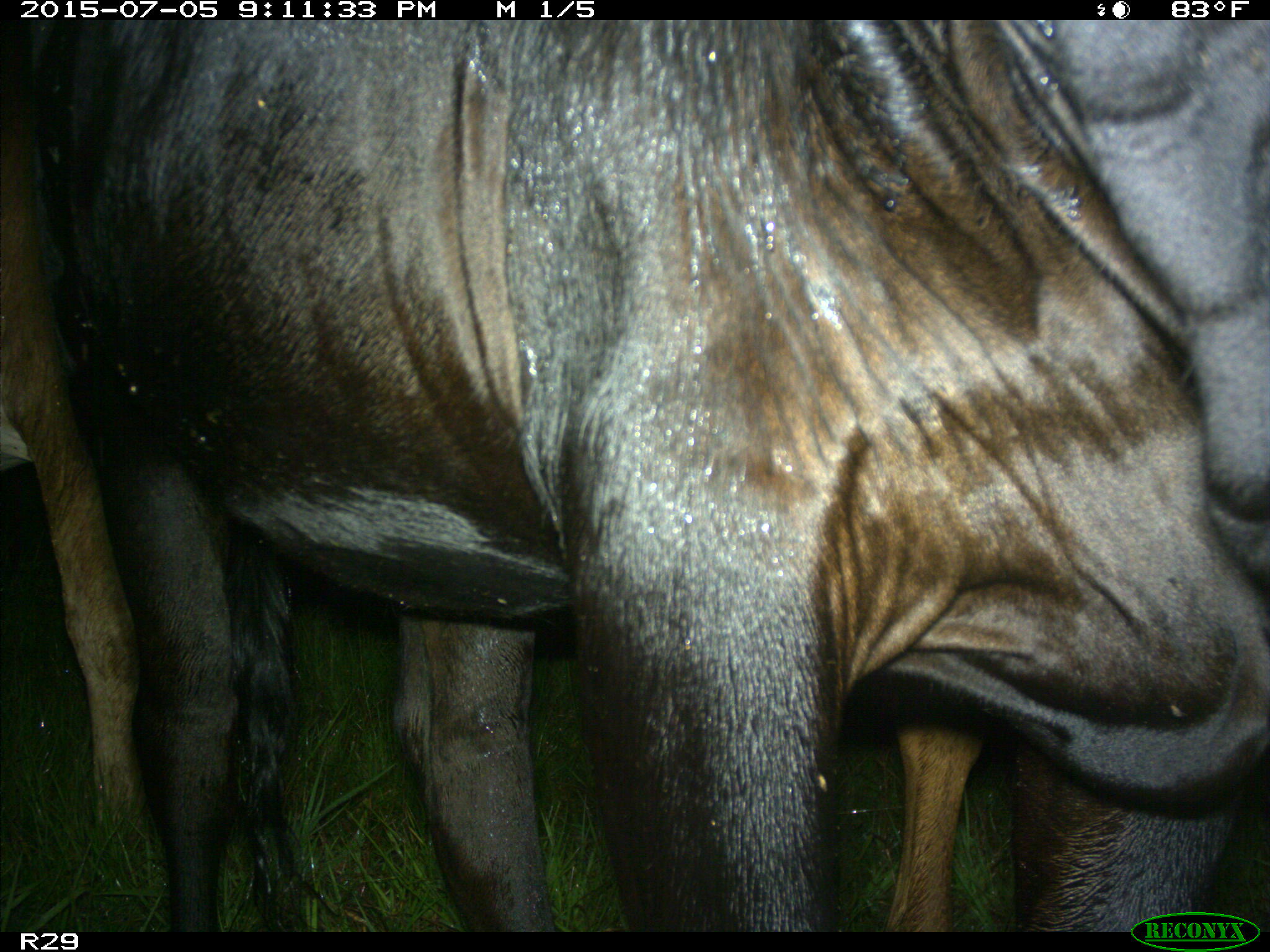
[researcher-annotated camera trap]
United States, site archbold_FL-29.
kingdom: Animalia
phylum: Chordata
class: Mammalia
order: Artiodactyla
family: Bovidae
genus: Bos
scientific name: Bos taurus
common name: domestic cow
Bos taurus (domestic cow).